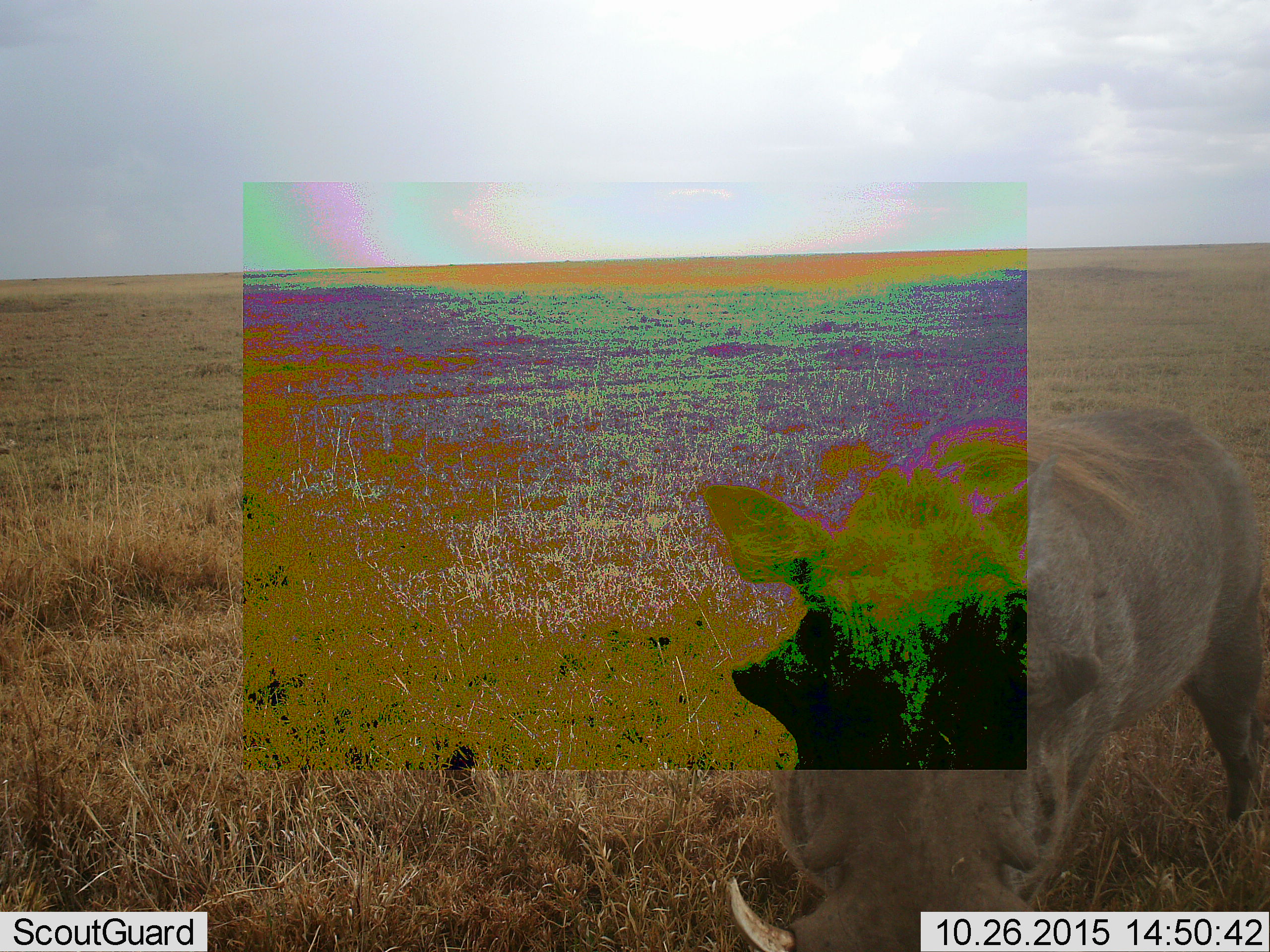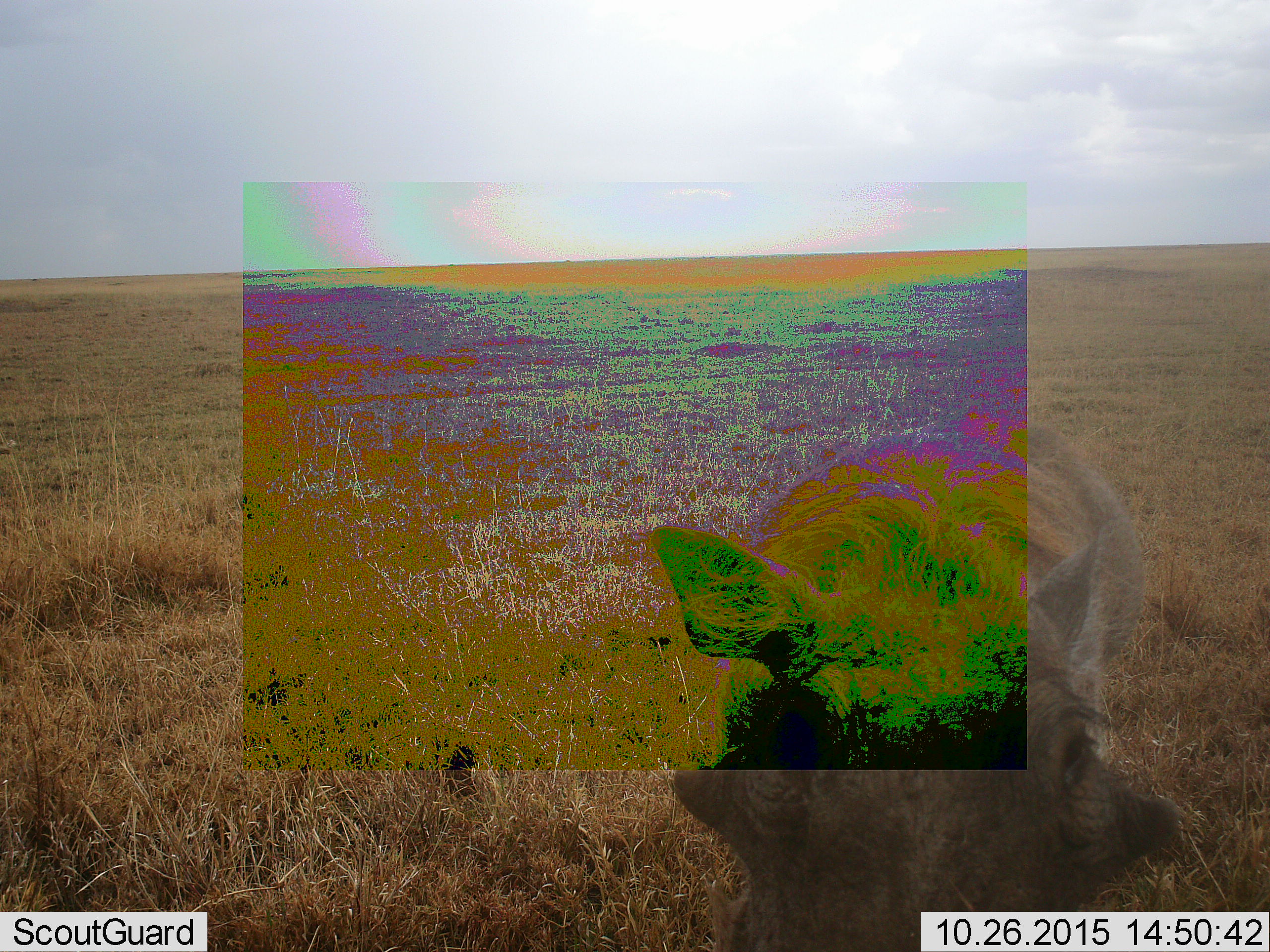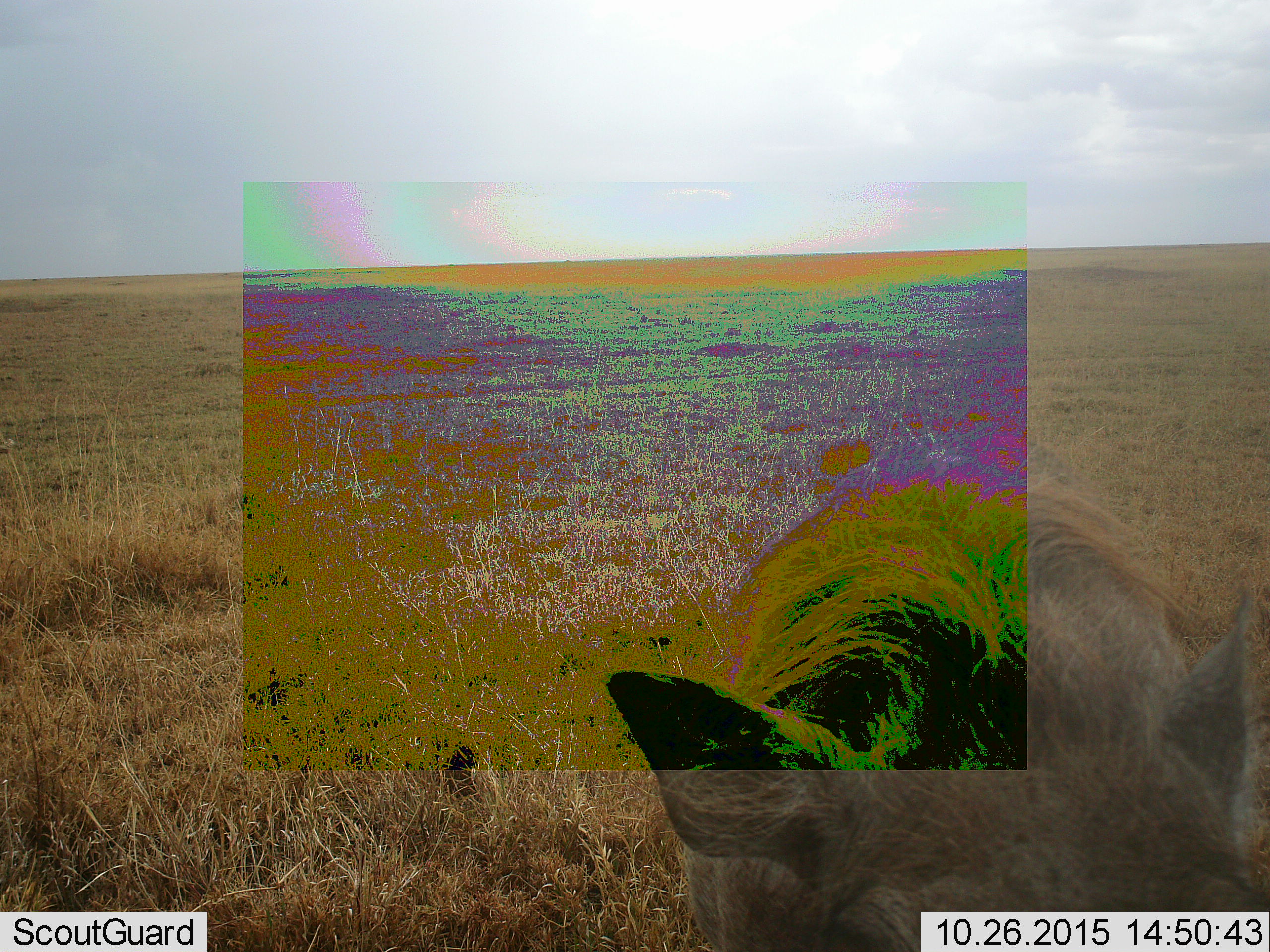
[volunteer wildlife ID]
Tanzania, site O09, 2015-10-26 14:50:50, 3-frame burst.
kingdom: Animalia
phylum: Chordata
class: Mammalia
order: Artiodactyla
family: Suidae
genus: Phacochoerus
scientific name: Phacochoerus africanus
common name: warthog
Warthog (Phacochoerus africanus), count 1. Behavior (volunteer vote fractions): standing 0%, resting 0%, moving 67%, interacting 22%. Young present (vote fraction): 0%. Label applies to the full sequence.